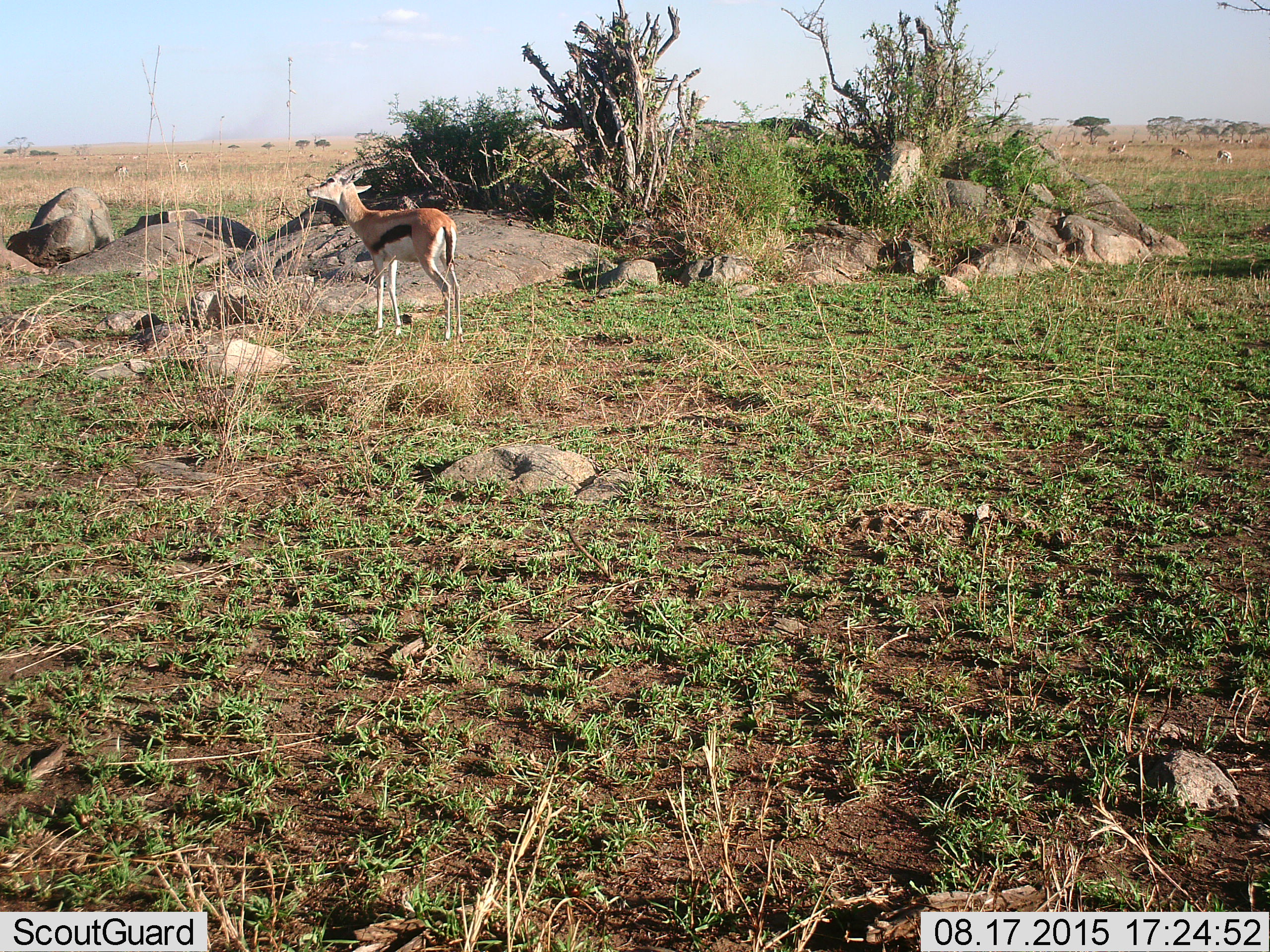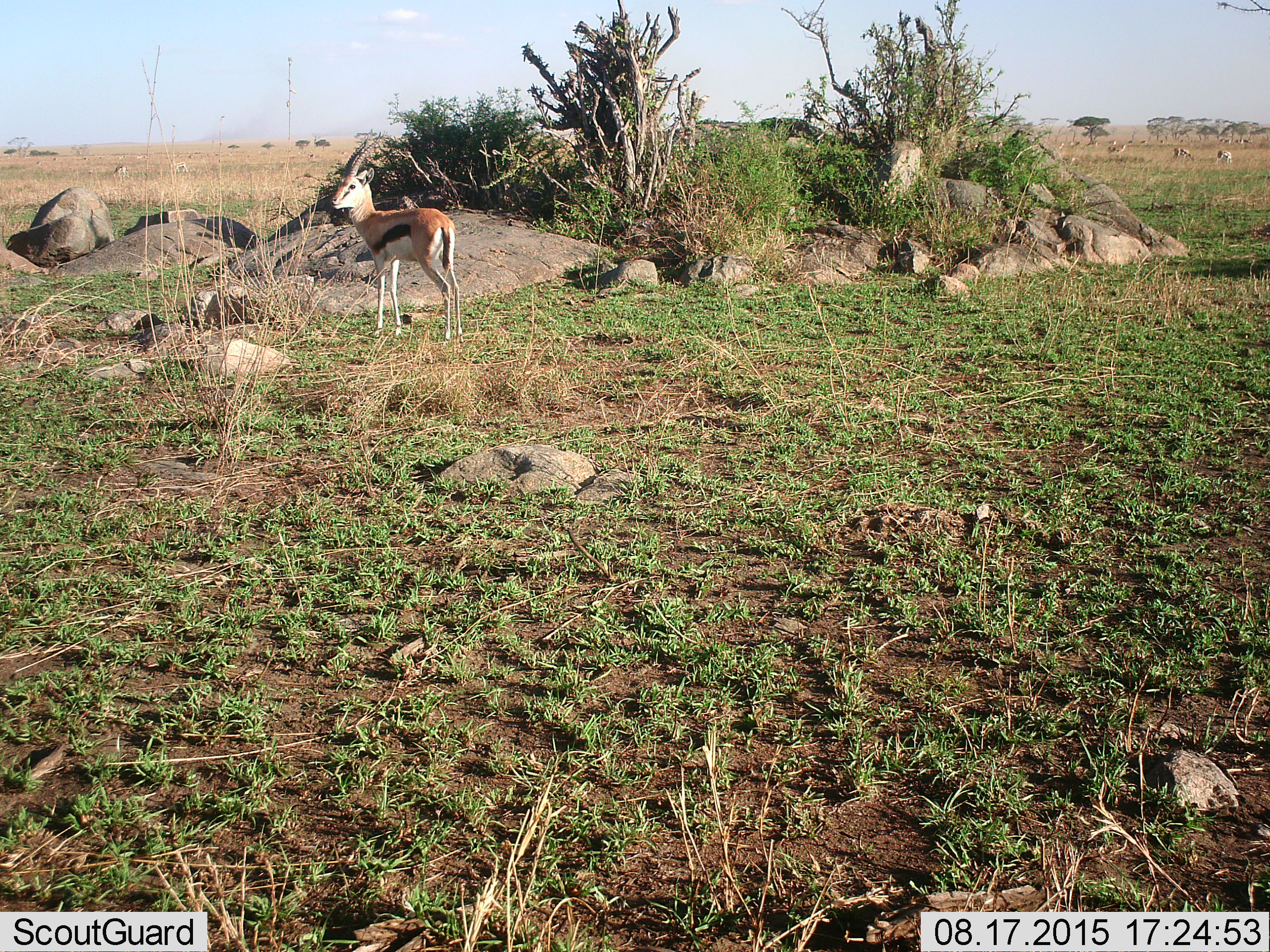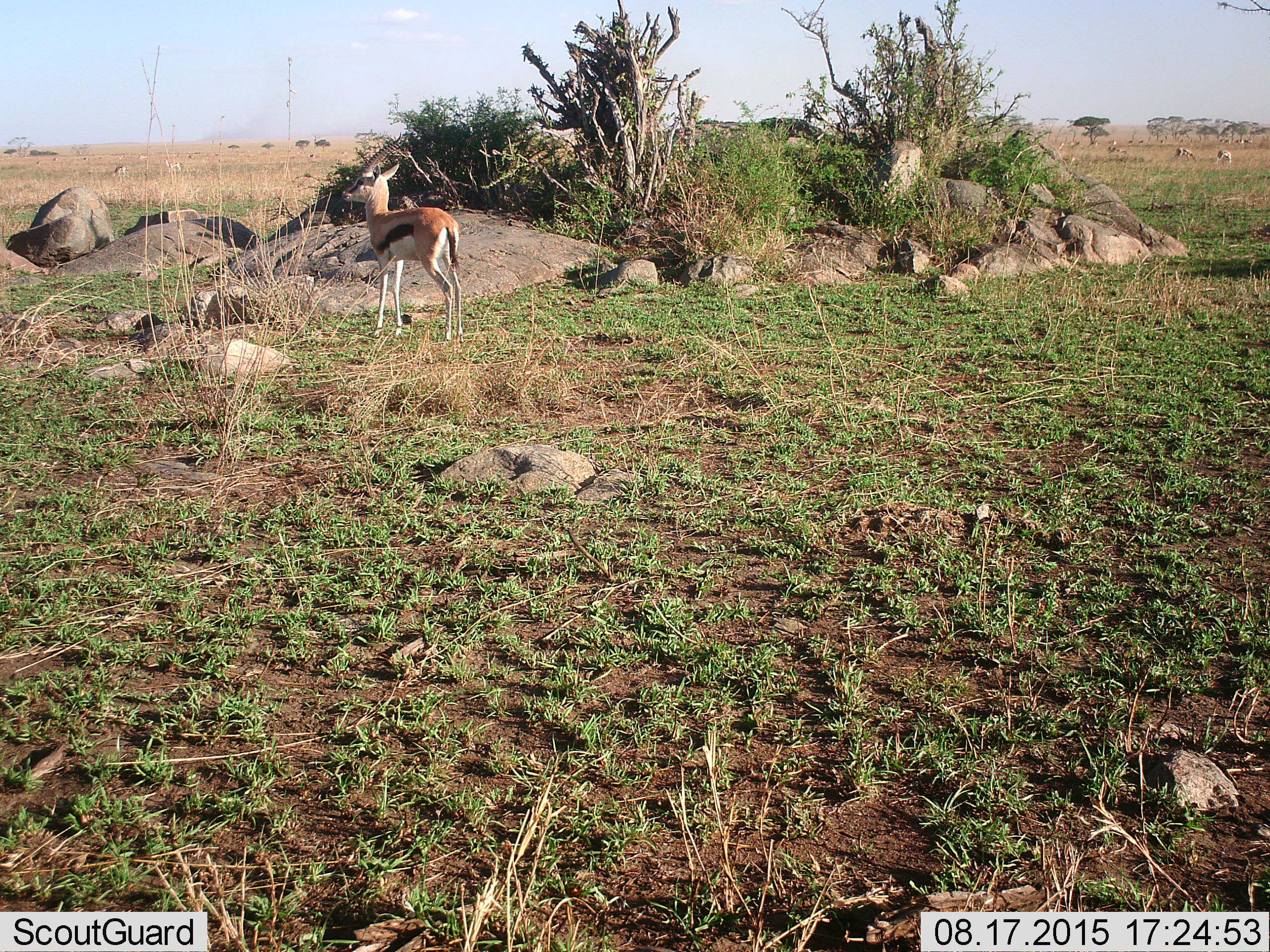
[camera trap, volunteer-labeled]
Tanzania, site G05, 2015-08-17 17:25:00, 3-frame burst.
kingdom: Animalia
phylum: Chordata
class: Mammalia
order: Artiodactyla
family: Bovidae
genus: Eudorcas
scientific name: Eudorcas thomsonii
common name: thomson's gazelle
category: gazellethomsons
Gazellethomsons (thomson's gazelle) (Eudorcas thomsonii), count 11-50. Behavior (volunteer vote fractions): standing 83%, resting 0%, moving 56%, interacting 0%. Young present (vote fraction): 6%. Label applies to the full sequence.